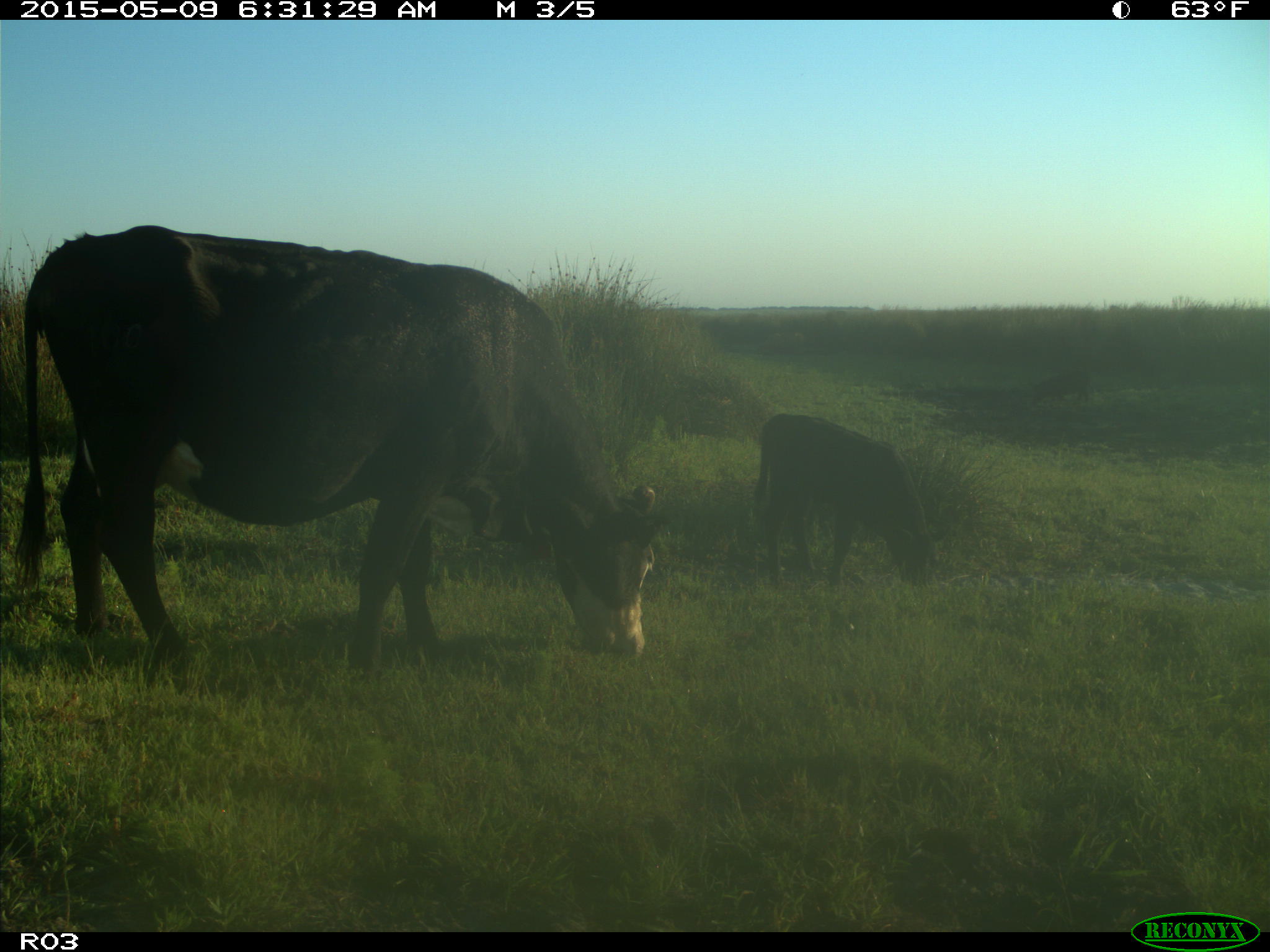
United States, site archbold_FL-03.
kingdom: Animalia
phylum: Chordata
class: Mammalia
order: Artiodactyla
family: Bovidae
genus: Bos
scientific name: Bos taurus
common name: domestic cow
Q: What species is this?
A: Bos taurus (domestic cow).